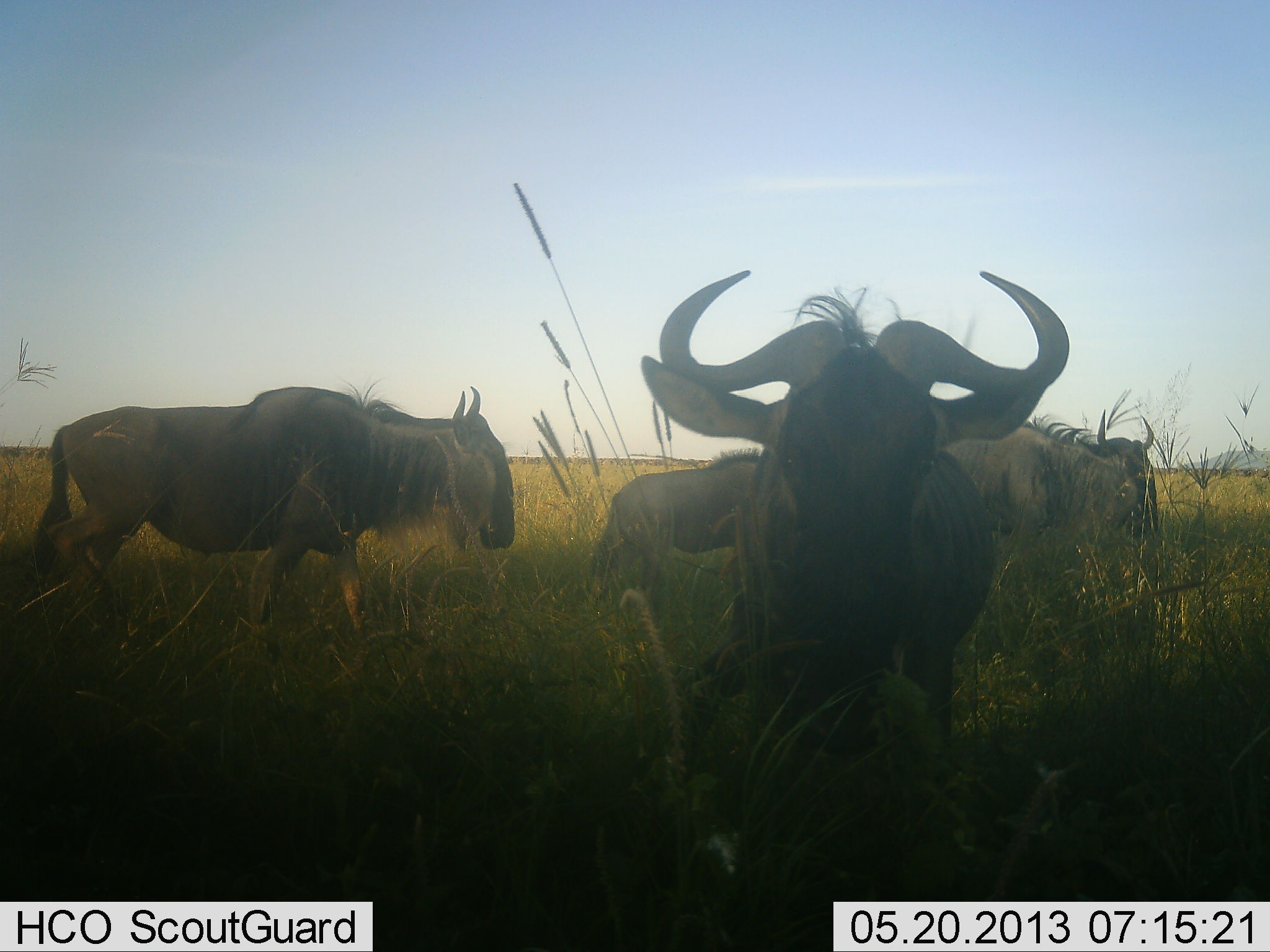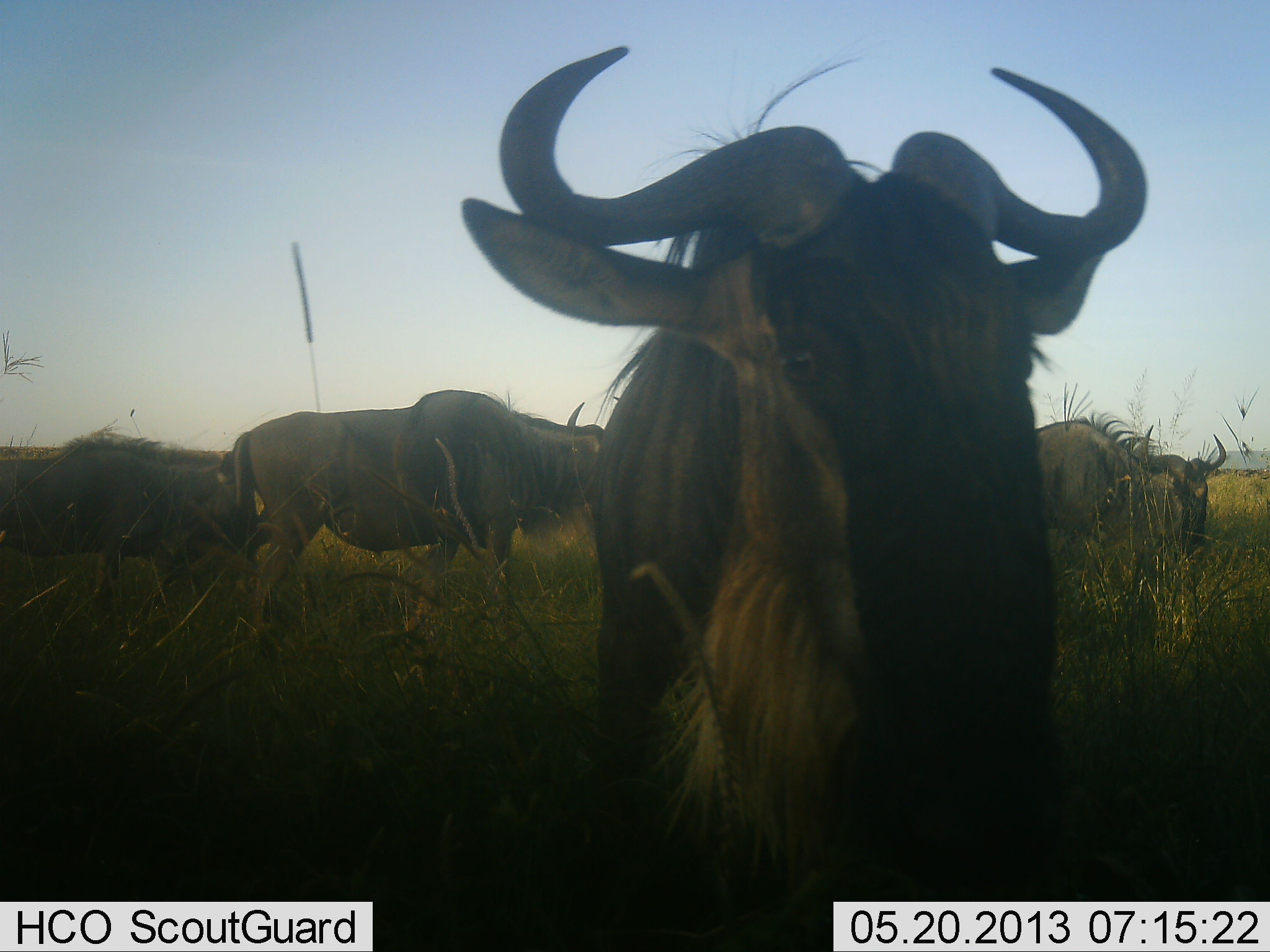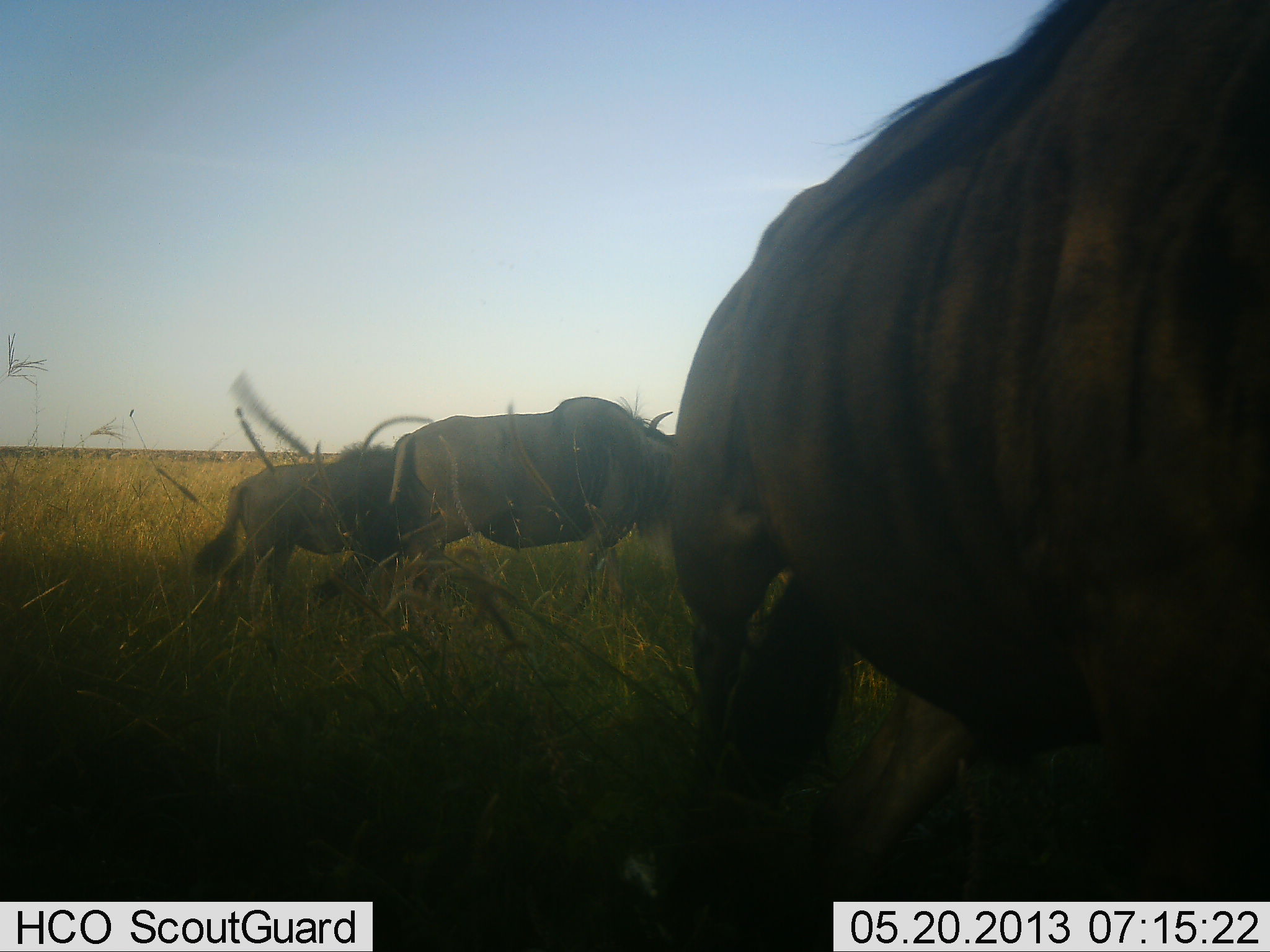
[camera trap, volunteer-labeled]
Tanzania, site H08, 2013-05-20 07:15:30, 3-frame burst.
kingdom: Animalia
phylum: Chordata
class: Mammalia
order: Artiodactyla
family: Bovidae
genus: Connochaetes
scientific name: Connochaetes taurinus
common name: blue wildebeest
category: wildebeest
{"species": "wildebeest (blue wildebeest) (Connochaetes taurinus)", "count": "4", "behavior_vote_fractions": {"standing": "26%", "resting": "5%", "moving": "79%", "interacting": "0%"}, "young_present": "26%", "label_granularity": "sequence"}